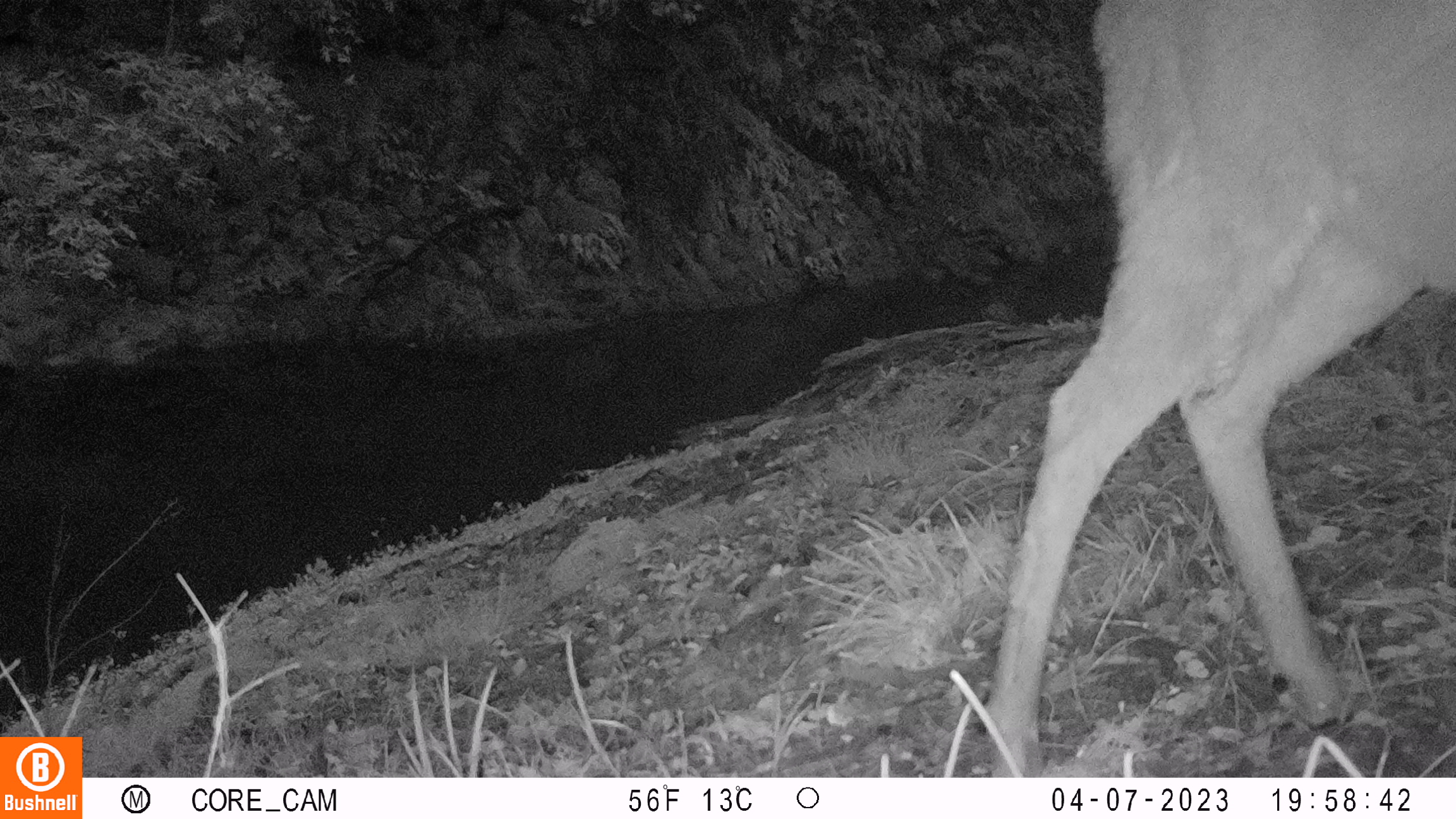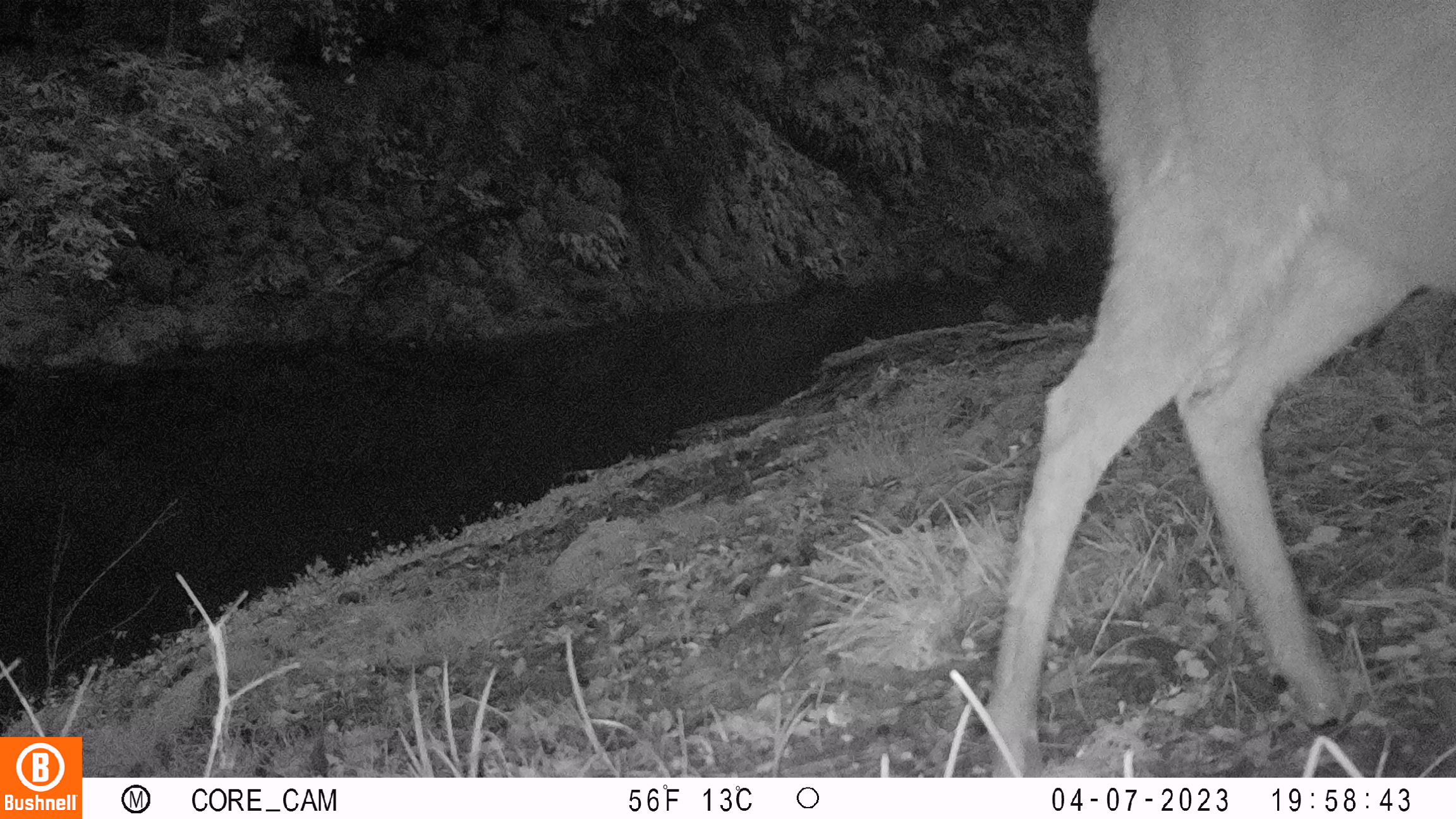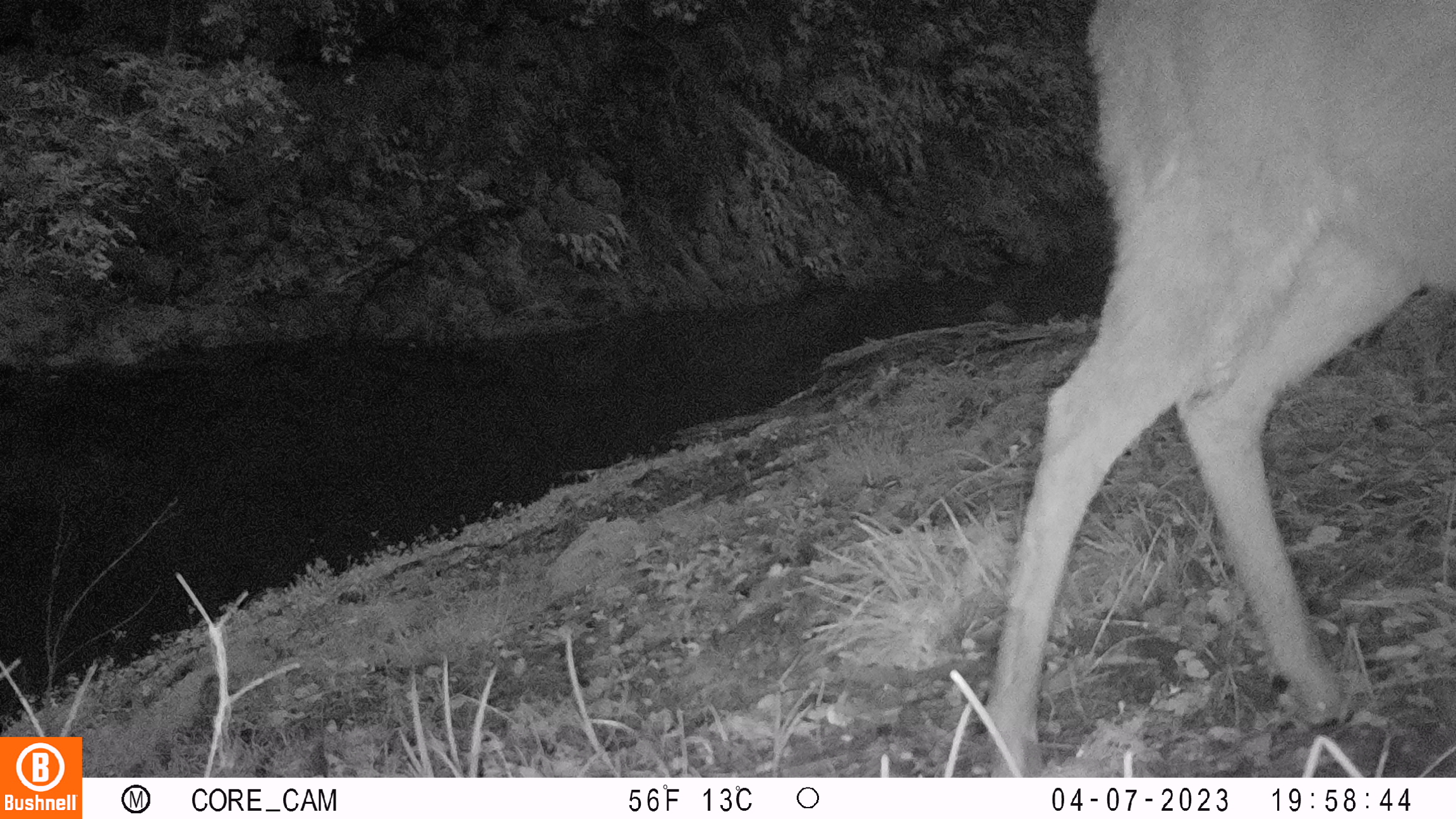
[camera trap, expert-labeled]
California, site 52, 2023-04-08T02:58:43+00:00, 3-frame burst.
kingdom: Animalia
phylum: Chordata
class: Mammalia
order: Artiodactyla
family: Cervidae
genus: Odocoileus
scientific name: Odocoileus hemionus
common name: mule deer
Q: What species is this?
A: Mule deer (Odocoileus hemionus).